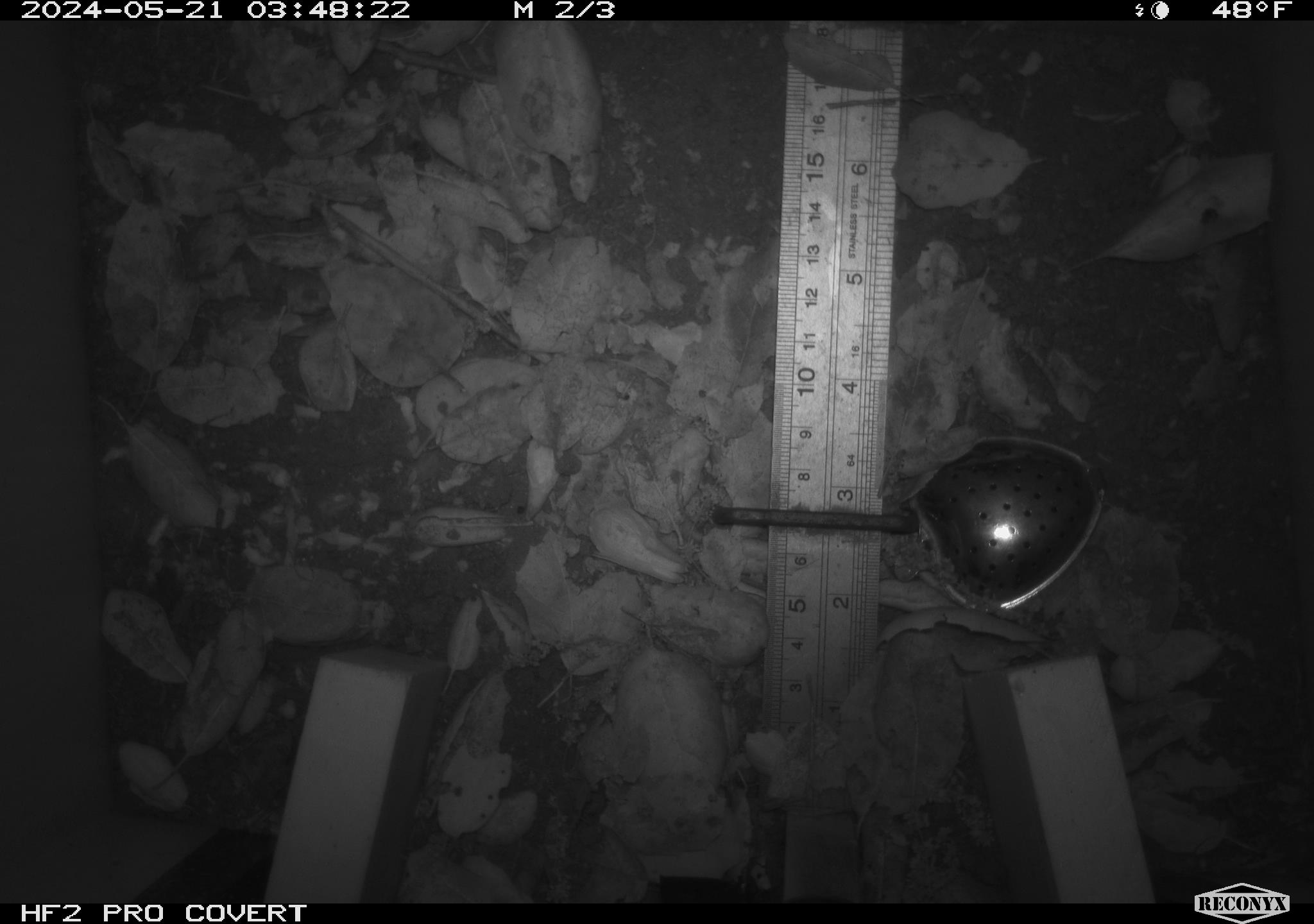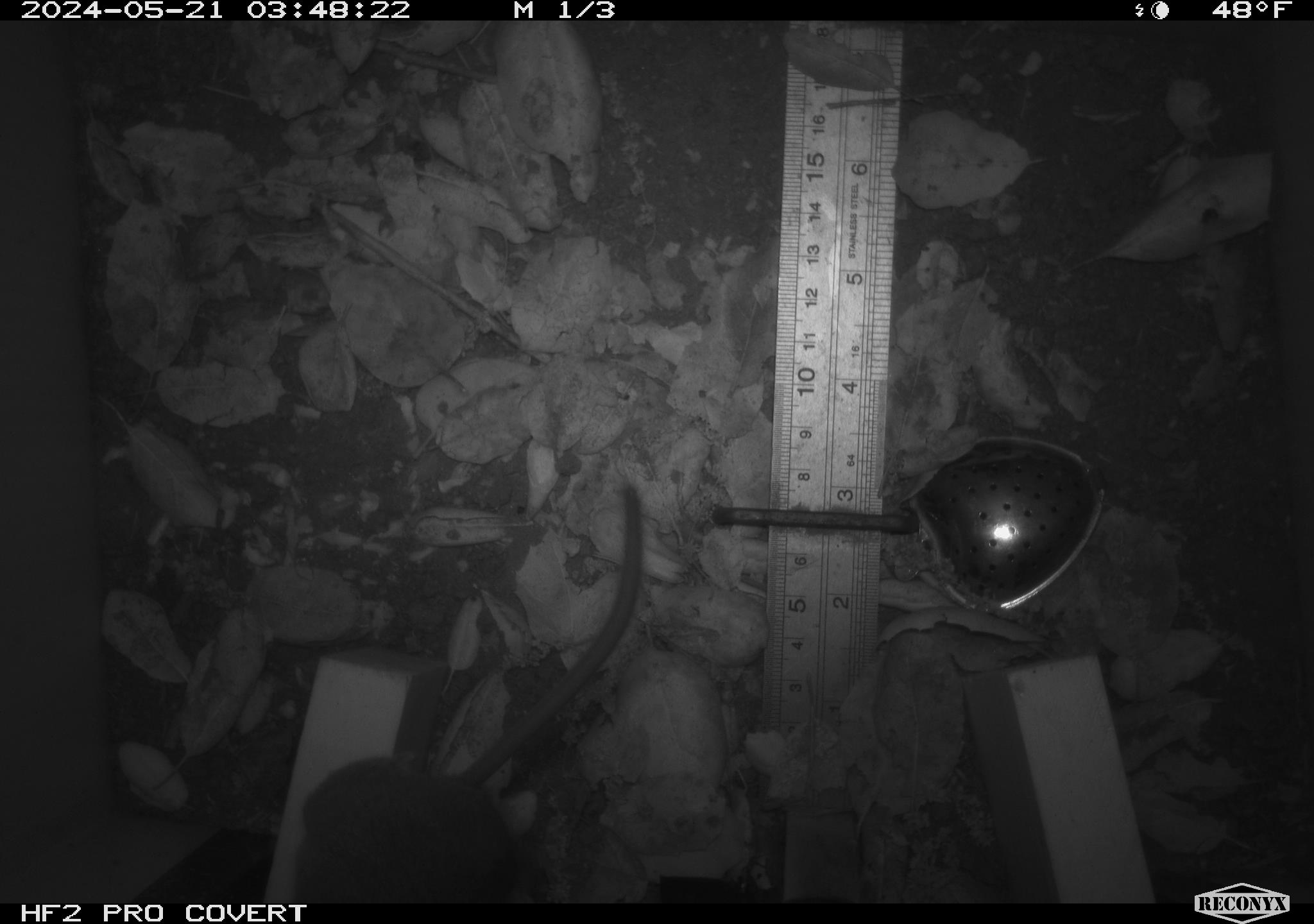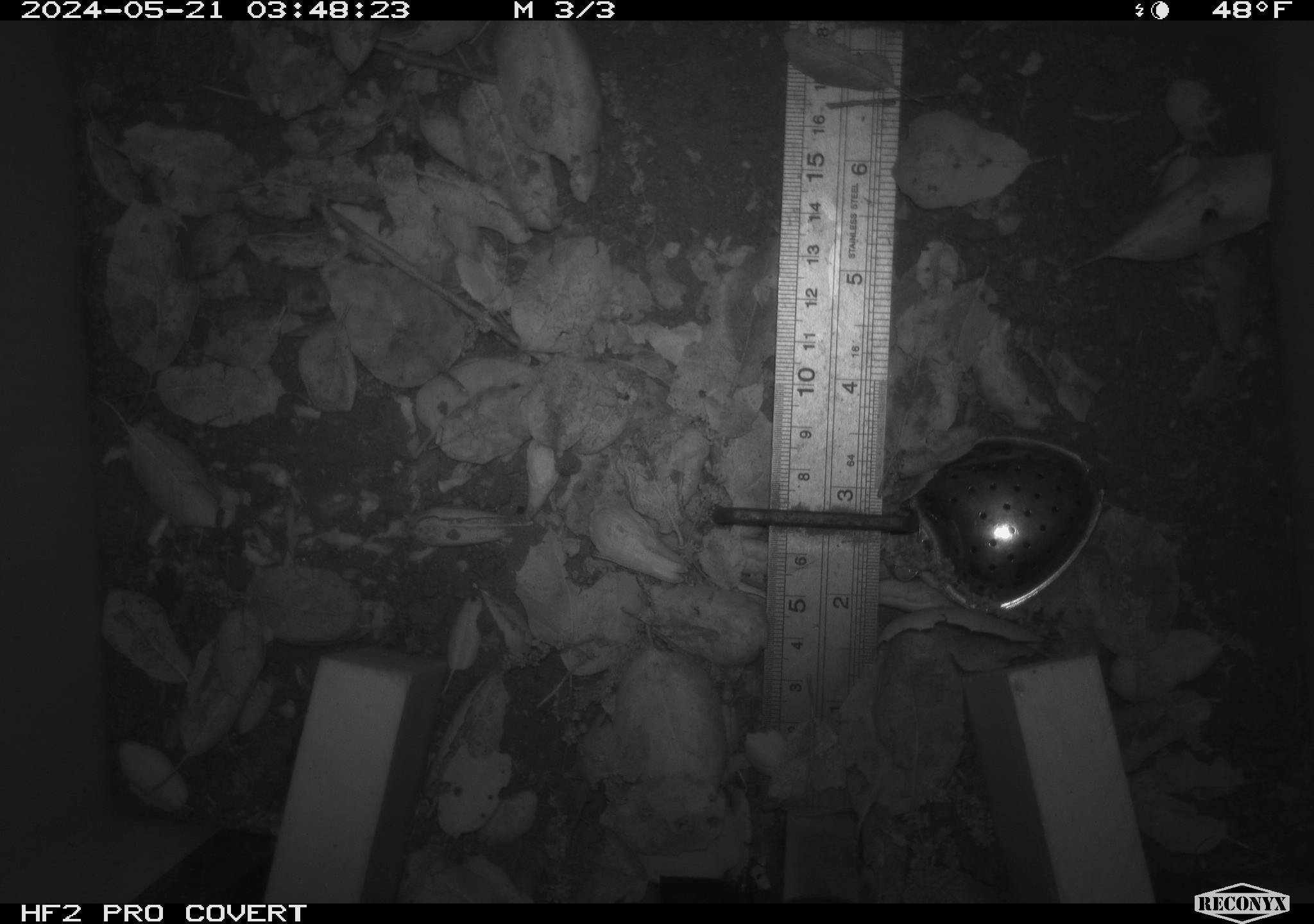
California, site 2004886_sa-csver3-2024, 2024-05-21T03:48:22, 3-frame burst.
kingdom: Animalia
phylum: Chordata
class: Mammalia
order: Rodentia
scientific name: Rodentia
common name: rodent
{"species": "rodent (Rodentia)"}